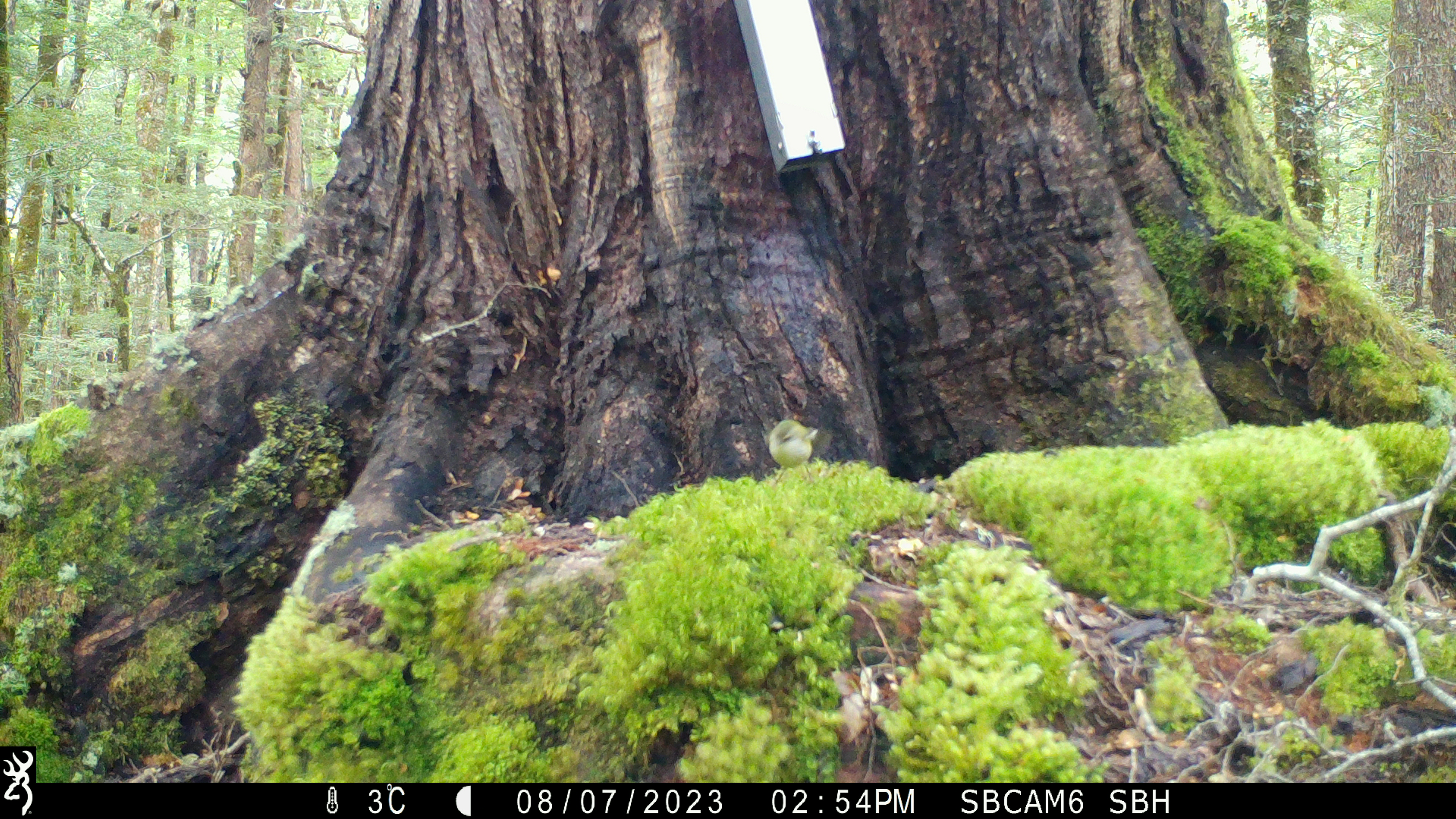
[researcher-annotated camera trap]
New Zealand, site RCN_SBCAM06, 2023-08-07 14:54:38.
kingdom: Animalia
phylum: Chordata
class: Aves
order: Passeriformes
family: Acanthisittidae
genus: Acanthisitta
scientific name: Acanthisitta chloris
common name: rifleman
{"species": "rifleman (Acanthisitta chloris)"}